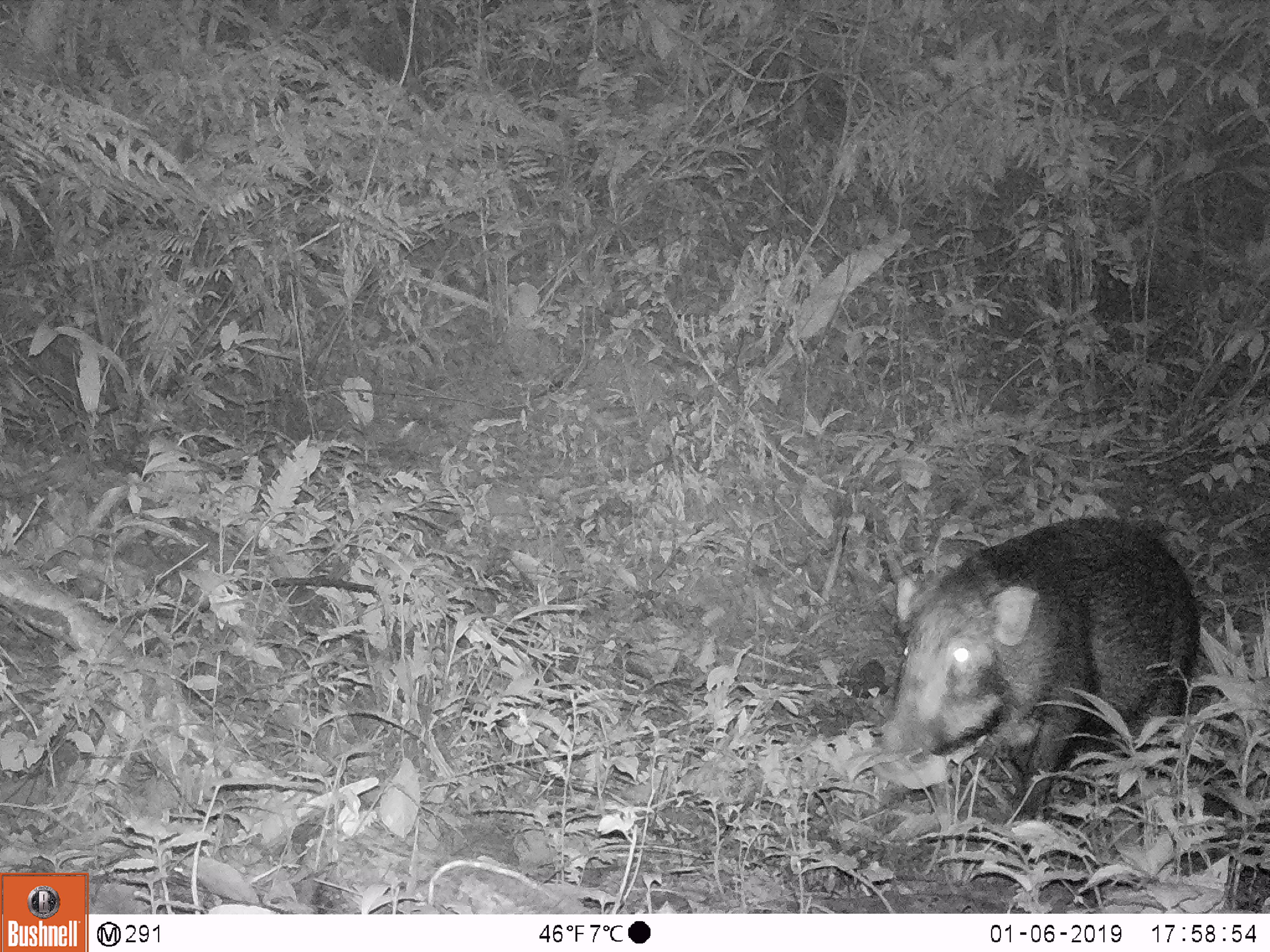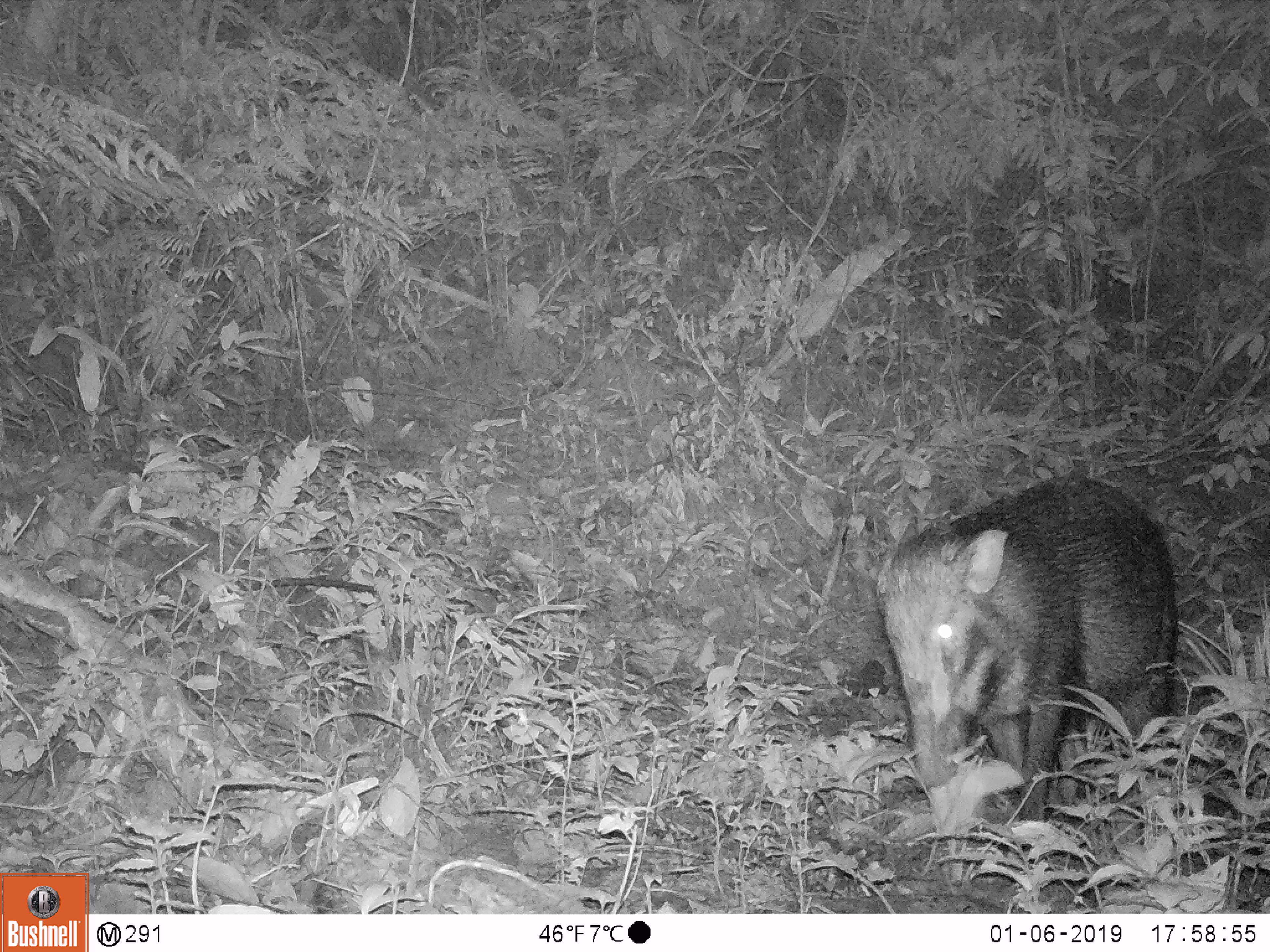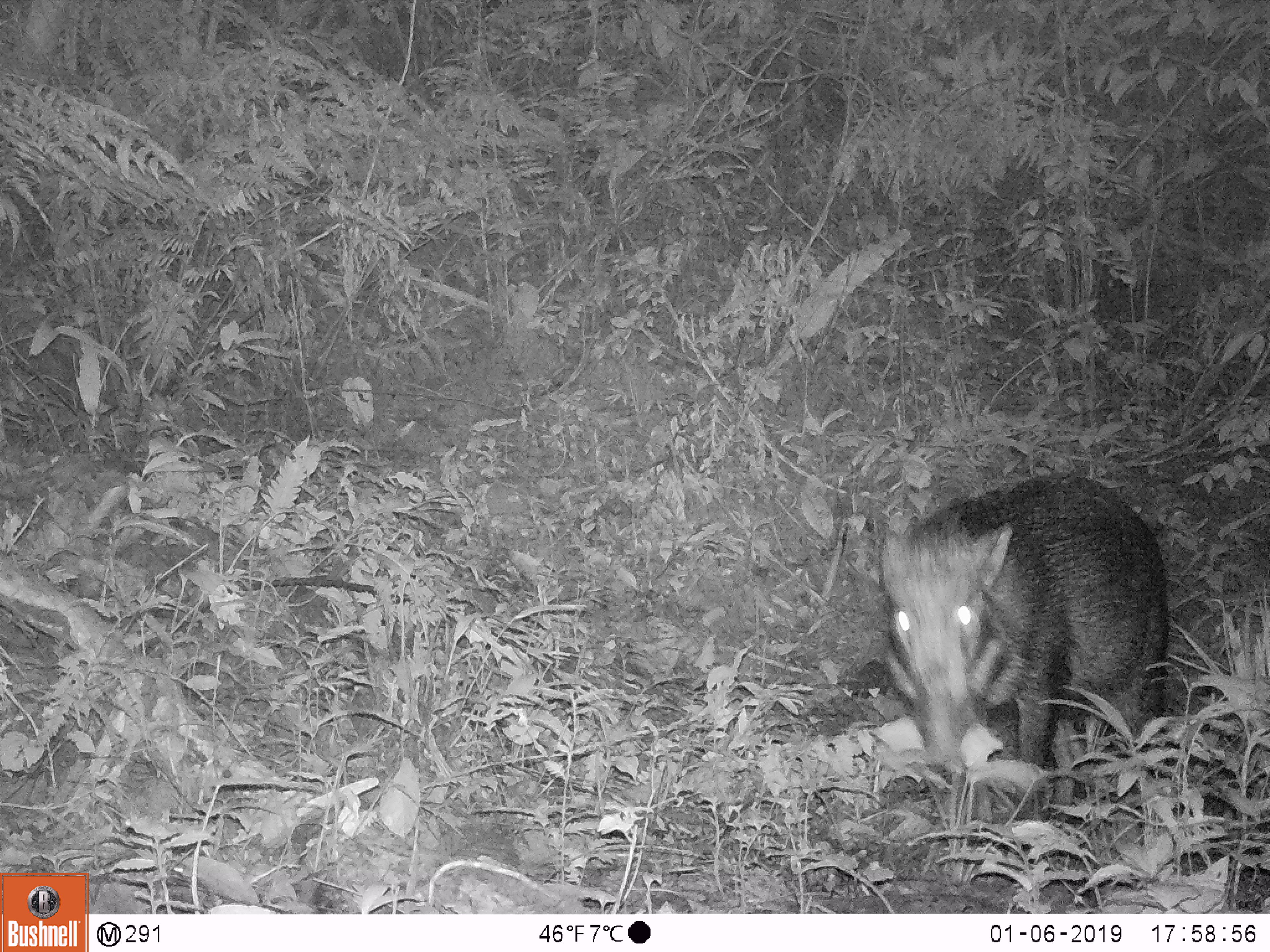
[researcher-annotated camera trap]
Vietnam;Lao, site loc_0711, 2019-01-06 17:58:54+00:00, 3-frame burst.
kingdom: Animalia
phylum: Chordata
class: Mammalia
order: Artiodactyla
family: Suidae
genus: Sus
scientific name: Sus scrofa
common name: eurasian wild pig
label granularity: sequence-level